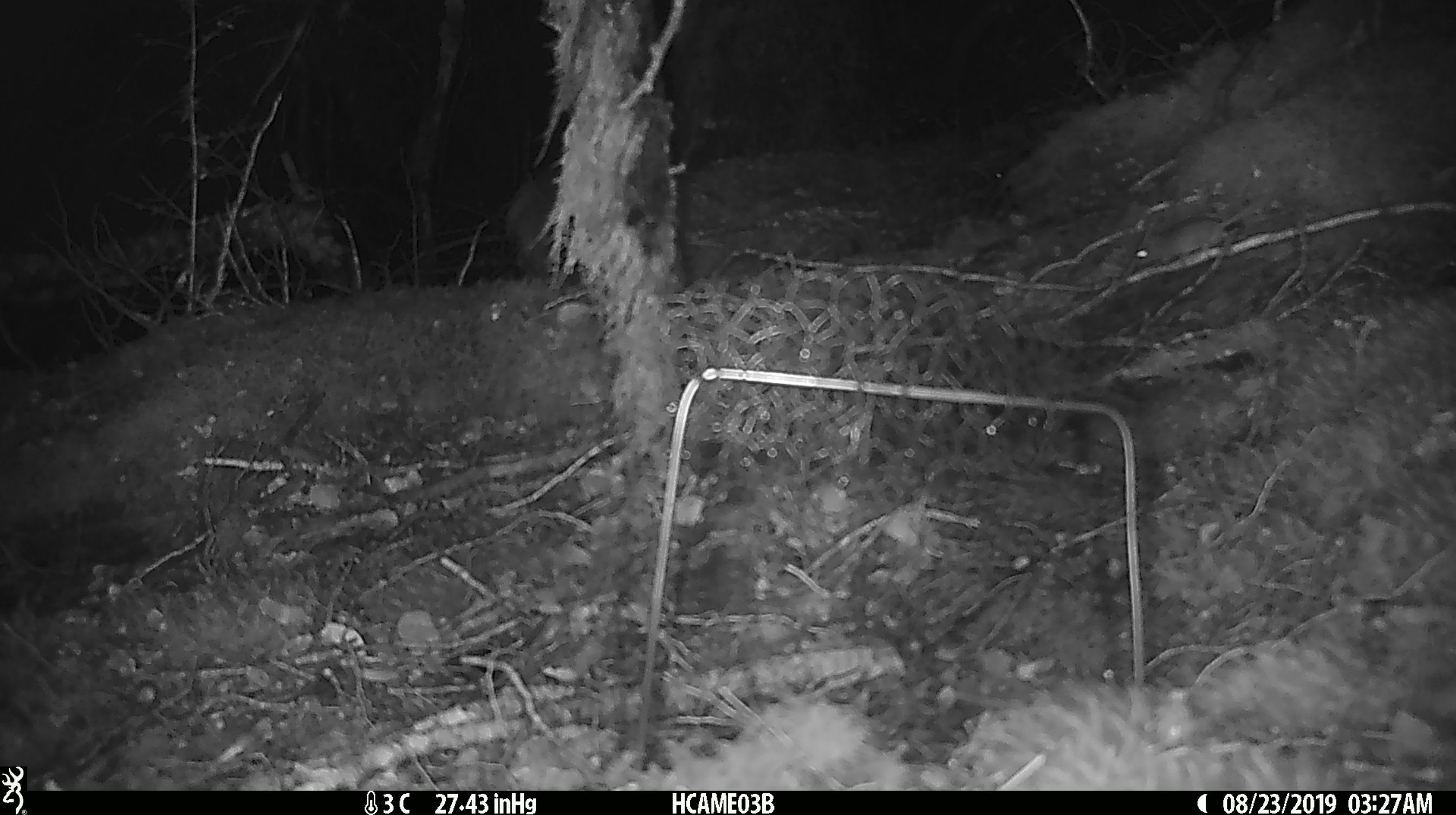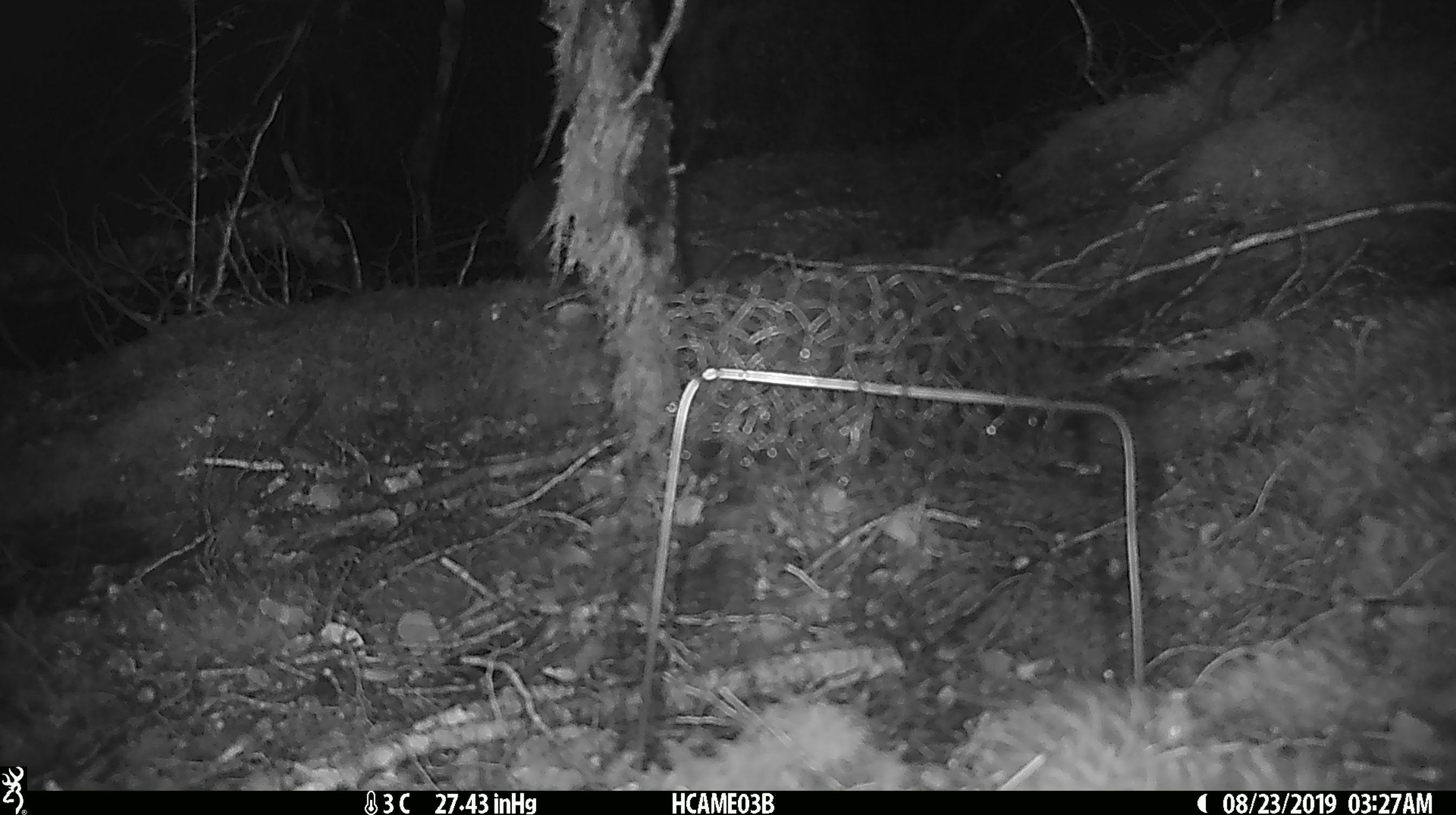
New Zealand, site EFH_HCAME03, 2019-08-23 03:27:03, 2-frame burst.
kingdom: Animalia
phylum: Chordata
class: Mammalia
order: Rodentia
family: Muridae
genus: Mus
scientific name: Mus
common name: mouse